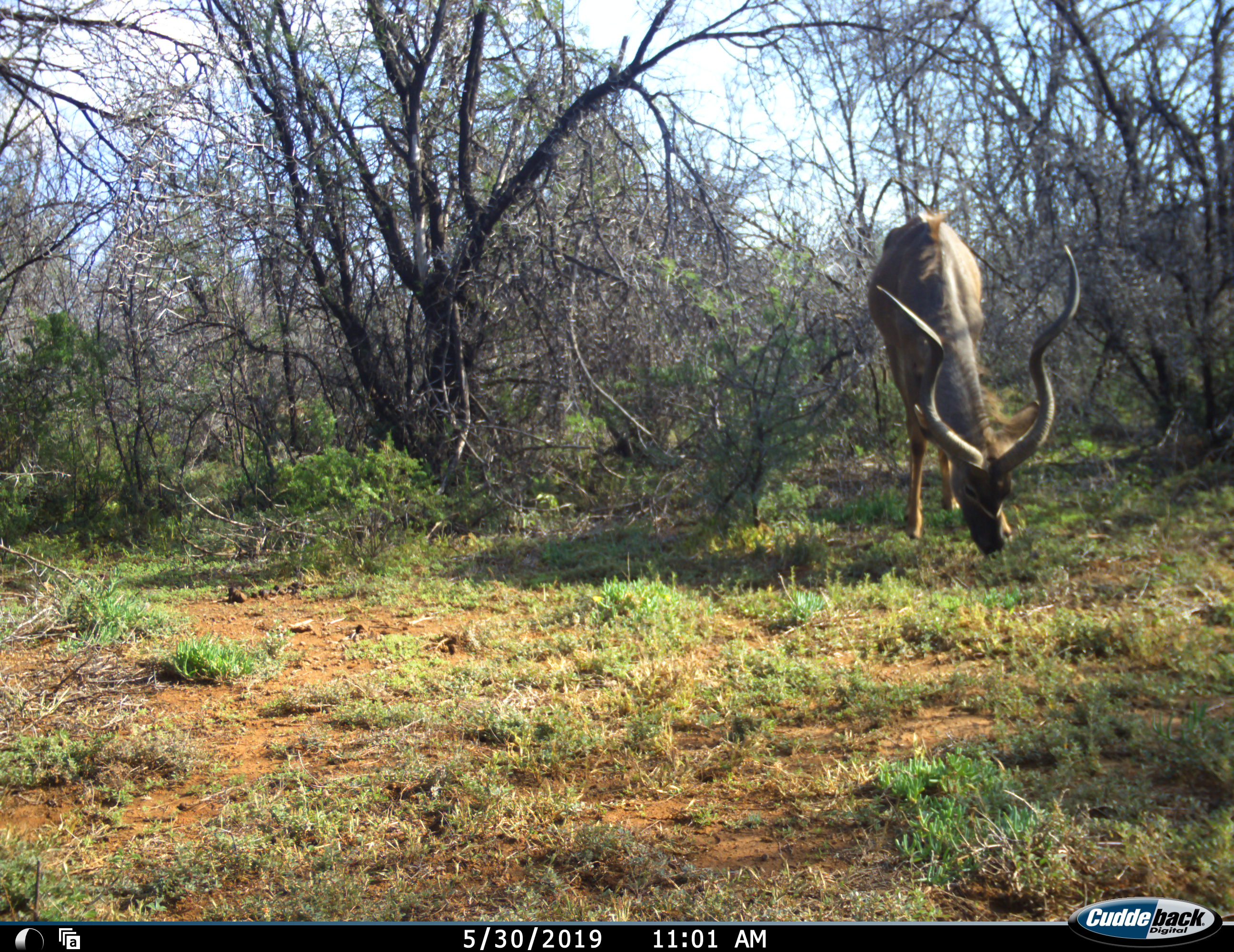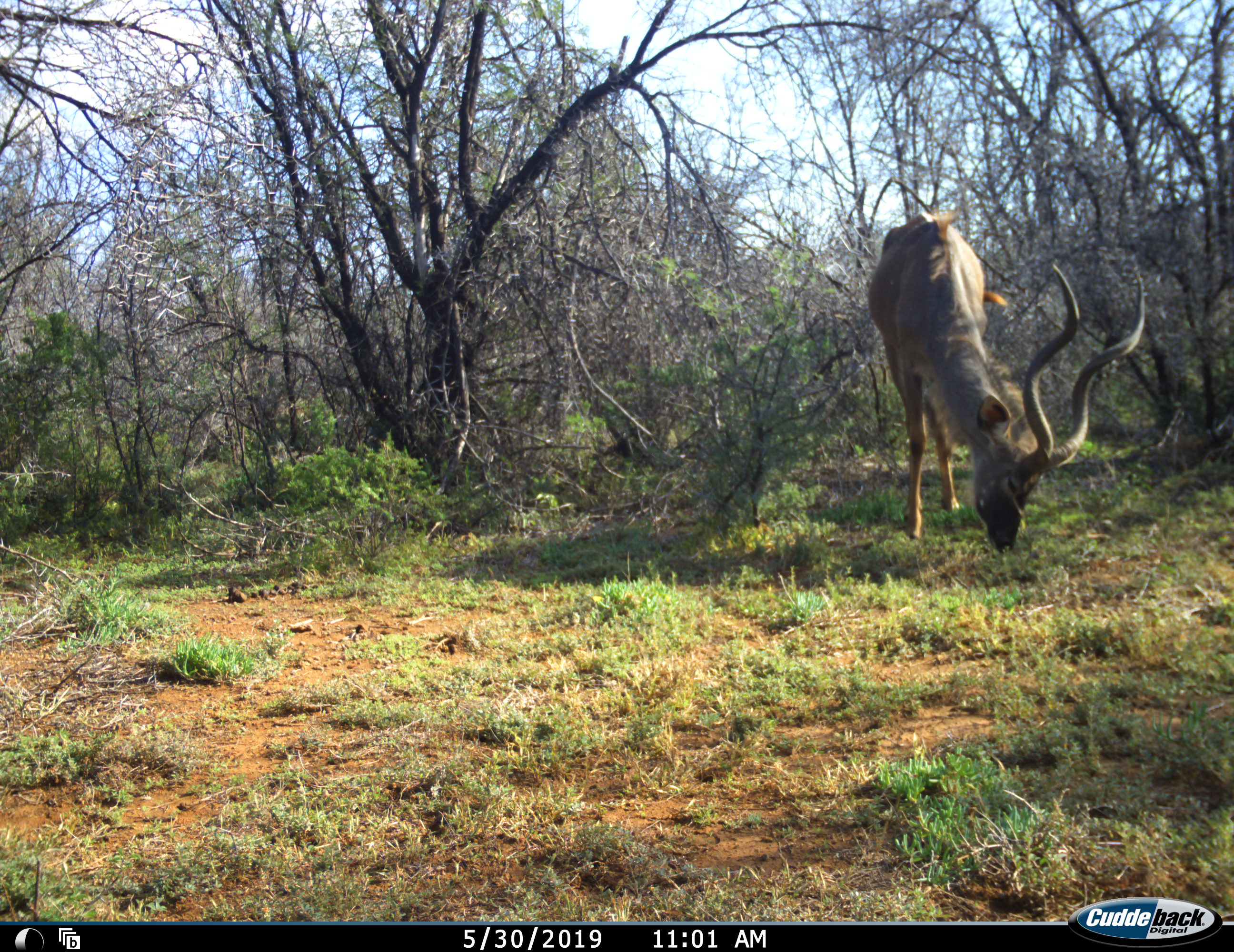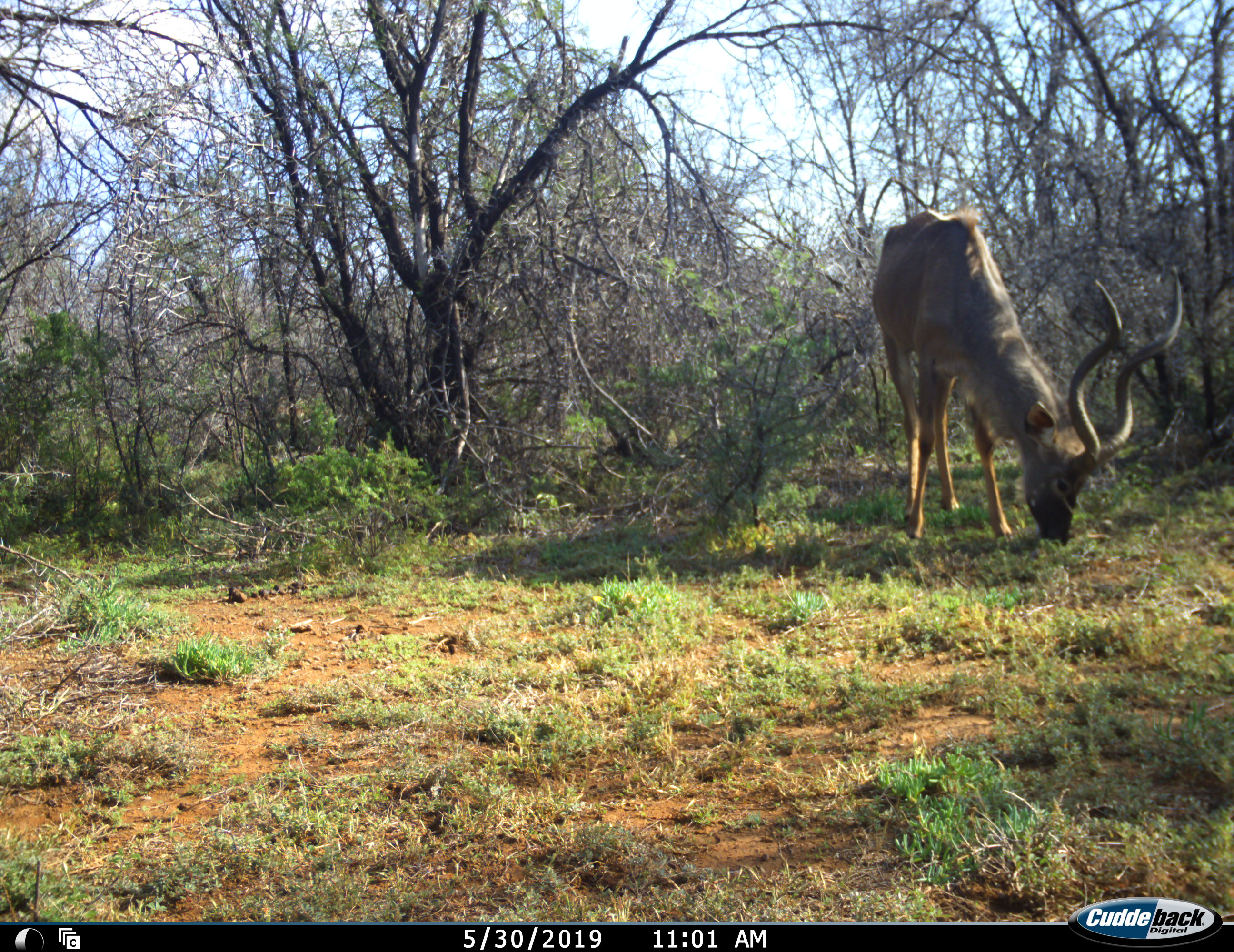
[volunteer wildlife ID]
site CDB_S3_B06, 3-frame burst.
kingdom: Animalia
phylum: Chordata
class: Mammalia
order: Artiodactyla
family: Bovidae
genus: Tragelaphus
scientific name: Tragelaphus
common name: kudu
Kudu (Tragelaphus), count 1. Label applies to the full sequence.